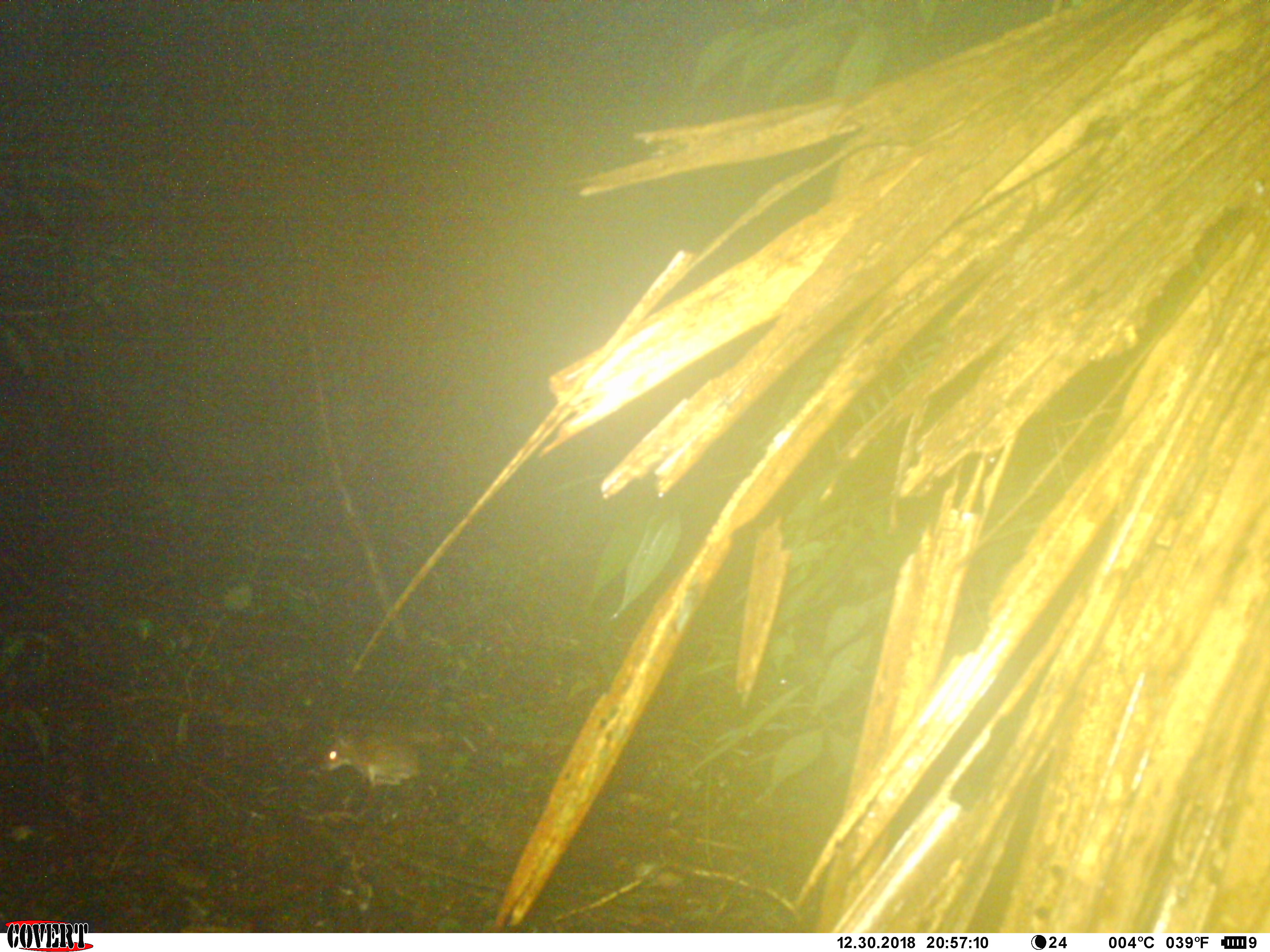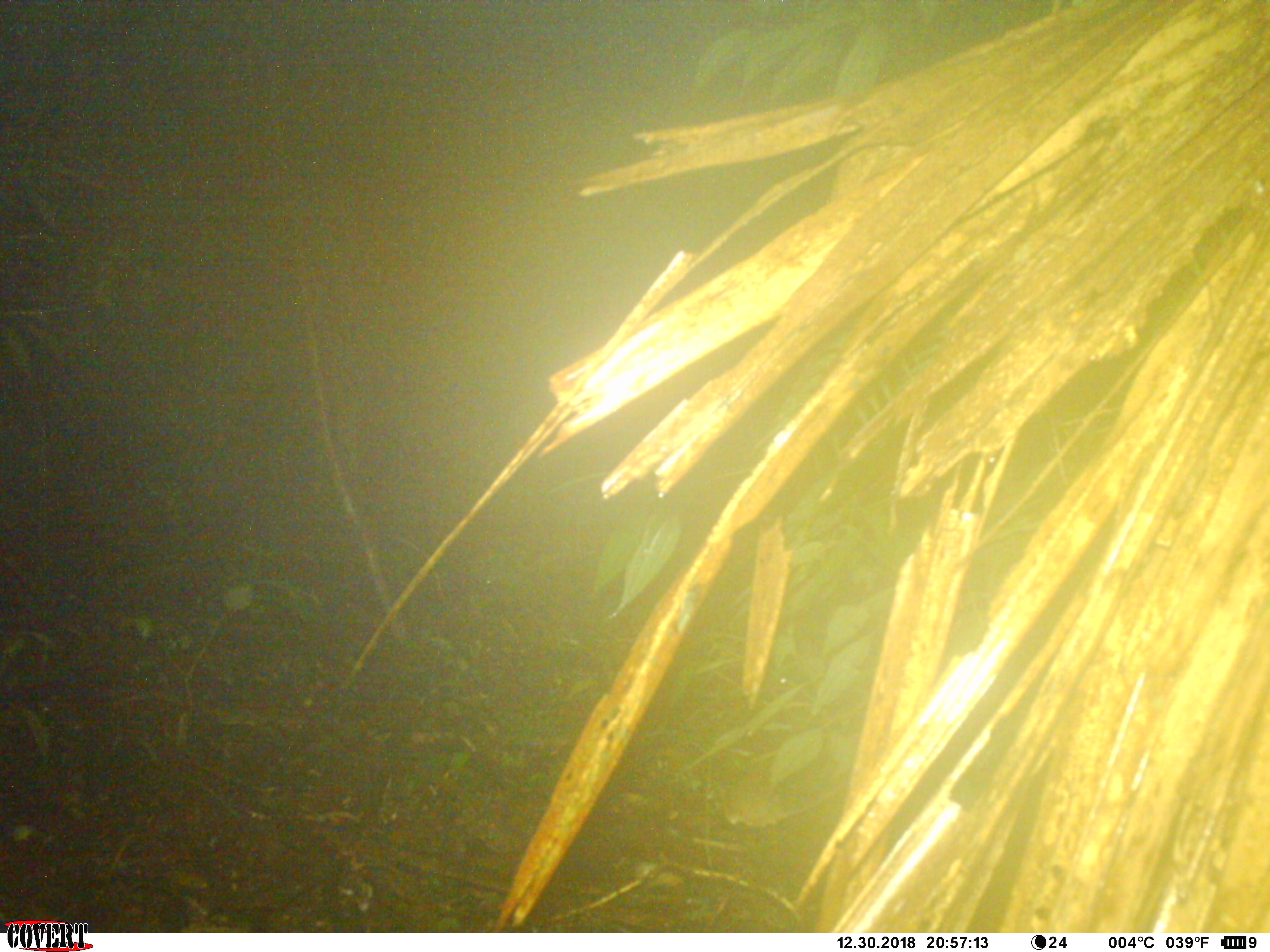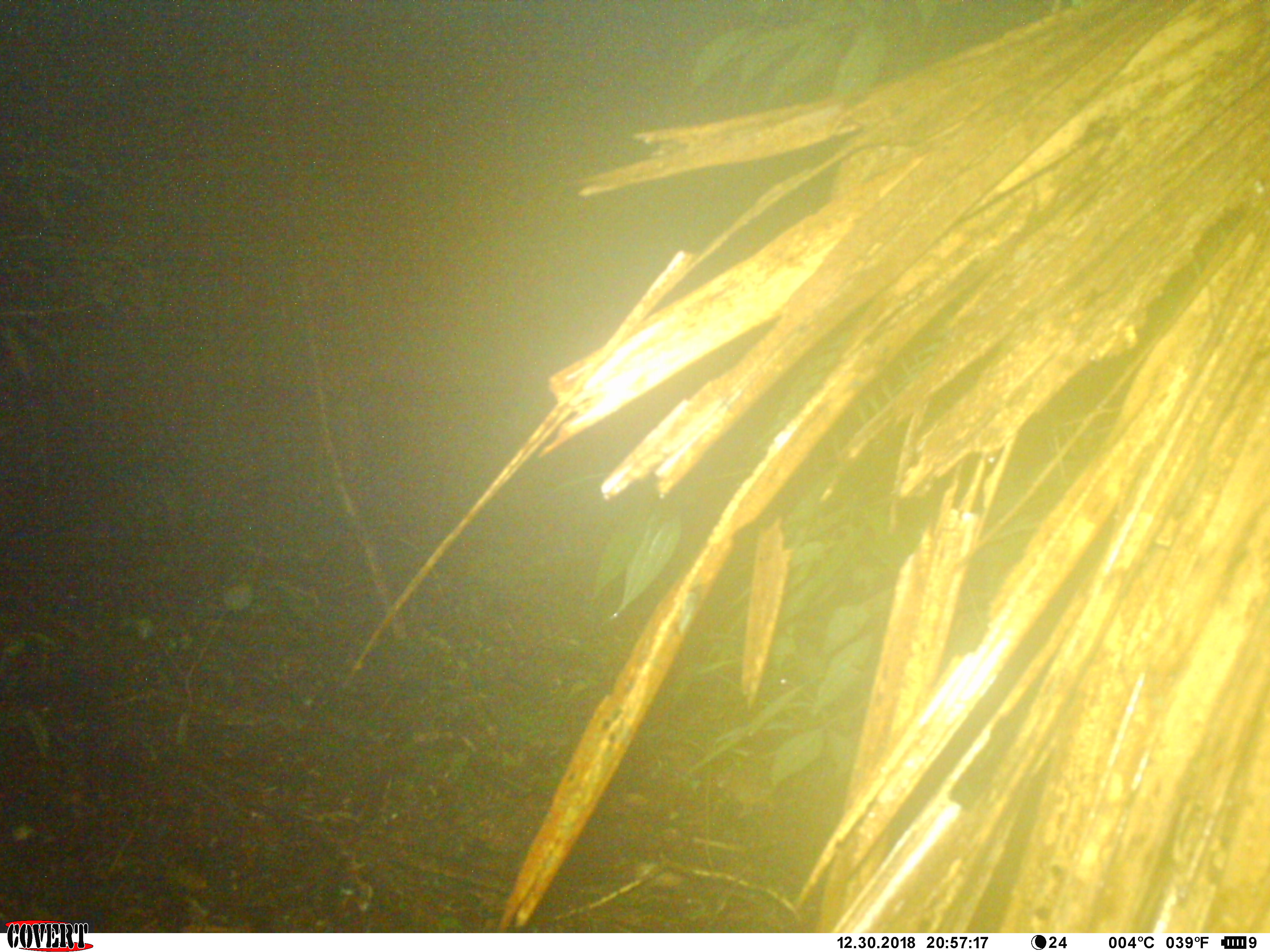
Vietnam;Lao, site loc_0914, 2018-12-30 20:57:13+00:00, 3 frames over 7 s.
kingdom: Animalia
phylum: Chordata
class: Mammalia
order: Rodentia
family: Muridae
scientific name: Muridae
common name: old-world mice and rats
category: unidentified murid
Unidentified murid (old-world mice and rats) (Muridae). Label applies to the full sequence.